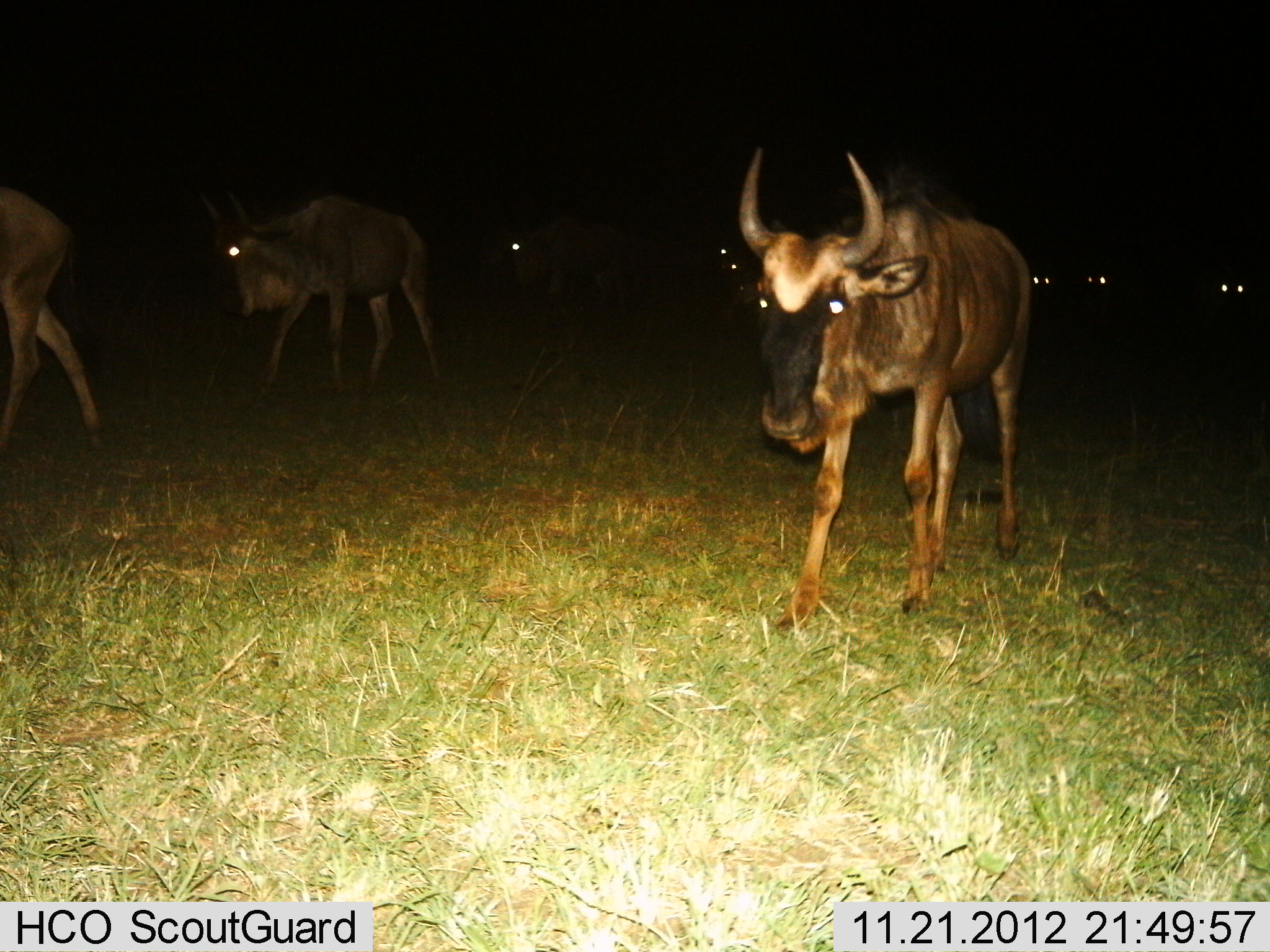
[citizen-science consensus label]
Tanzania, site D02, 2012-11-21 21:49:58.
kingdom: Animalia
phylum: Chordata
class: Mammalia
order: Artiodactyla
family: Bovidae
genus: Connochaetes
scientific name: Connochaetes taurinus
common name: blue wildebeest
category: wildebeest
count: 8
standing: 41%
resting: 5%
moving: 64%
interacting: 0%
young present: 0%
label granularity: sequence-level